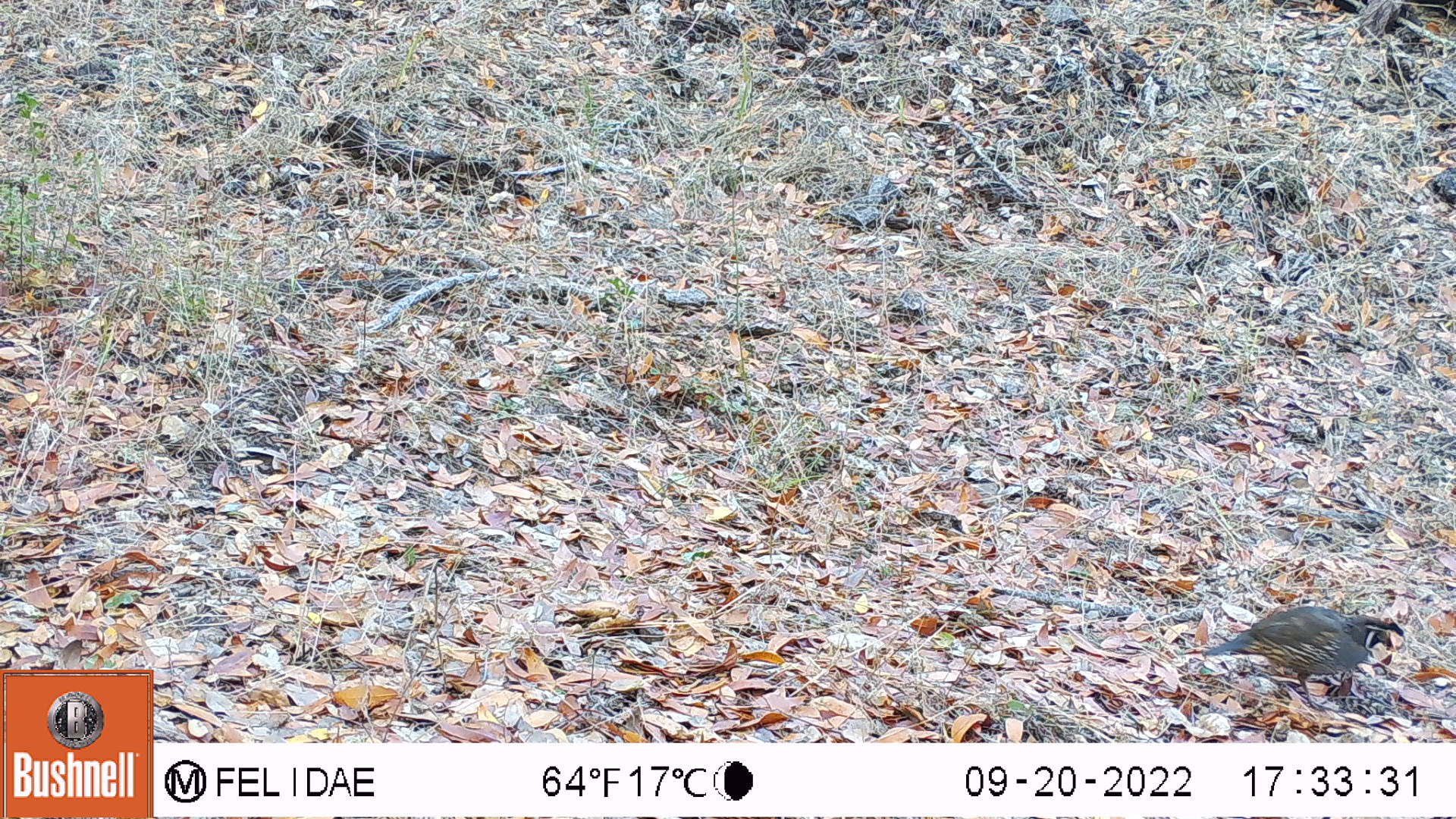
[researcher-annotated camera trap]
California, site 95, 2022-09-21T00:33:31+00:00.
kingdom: Animalia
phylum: Chordata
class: Aves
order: Galliformes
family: Odontophoridae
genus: Callipepla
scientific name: Callipepla californica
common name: california quail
California quail (Callipepla californica).